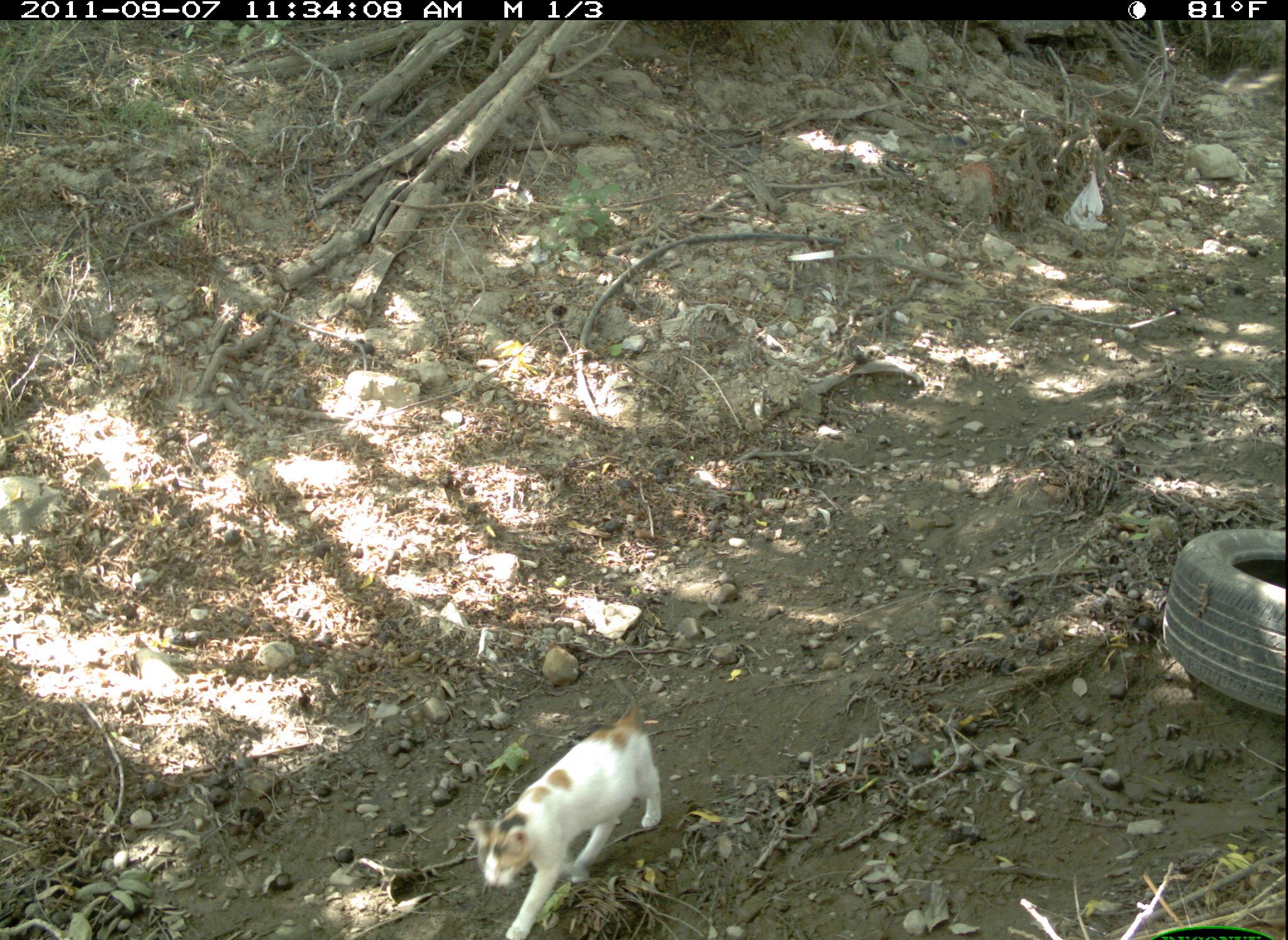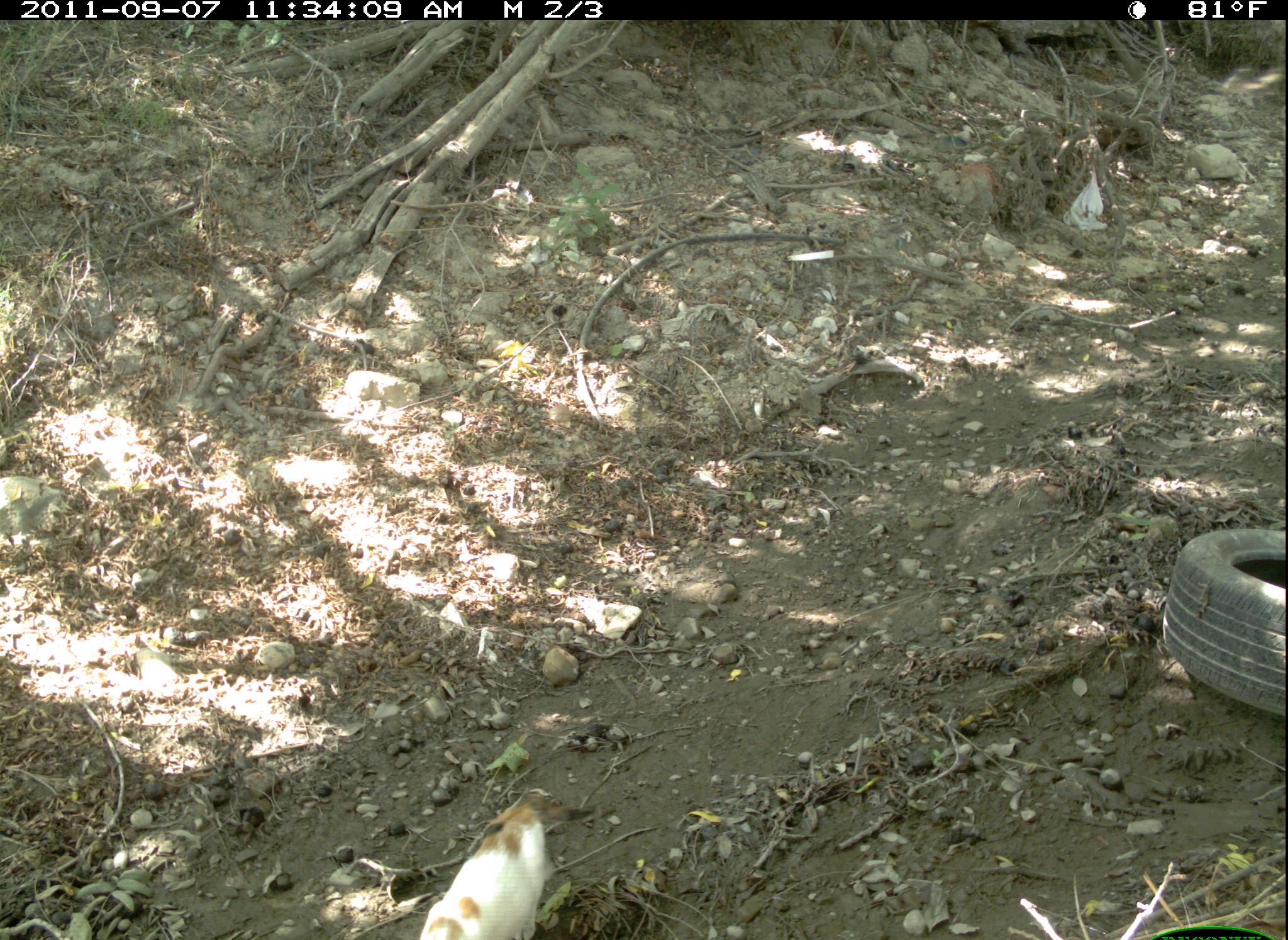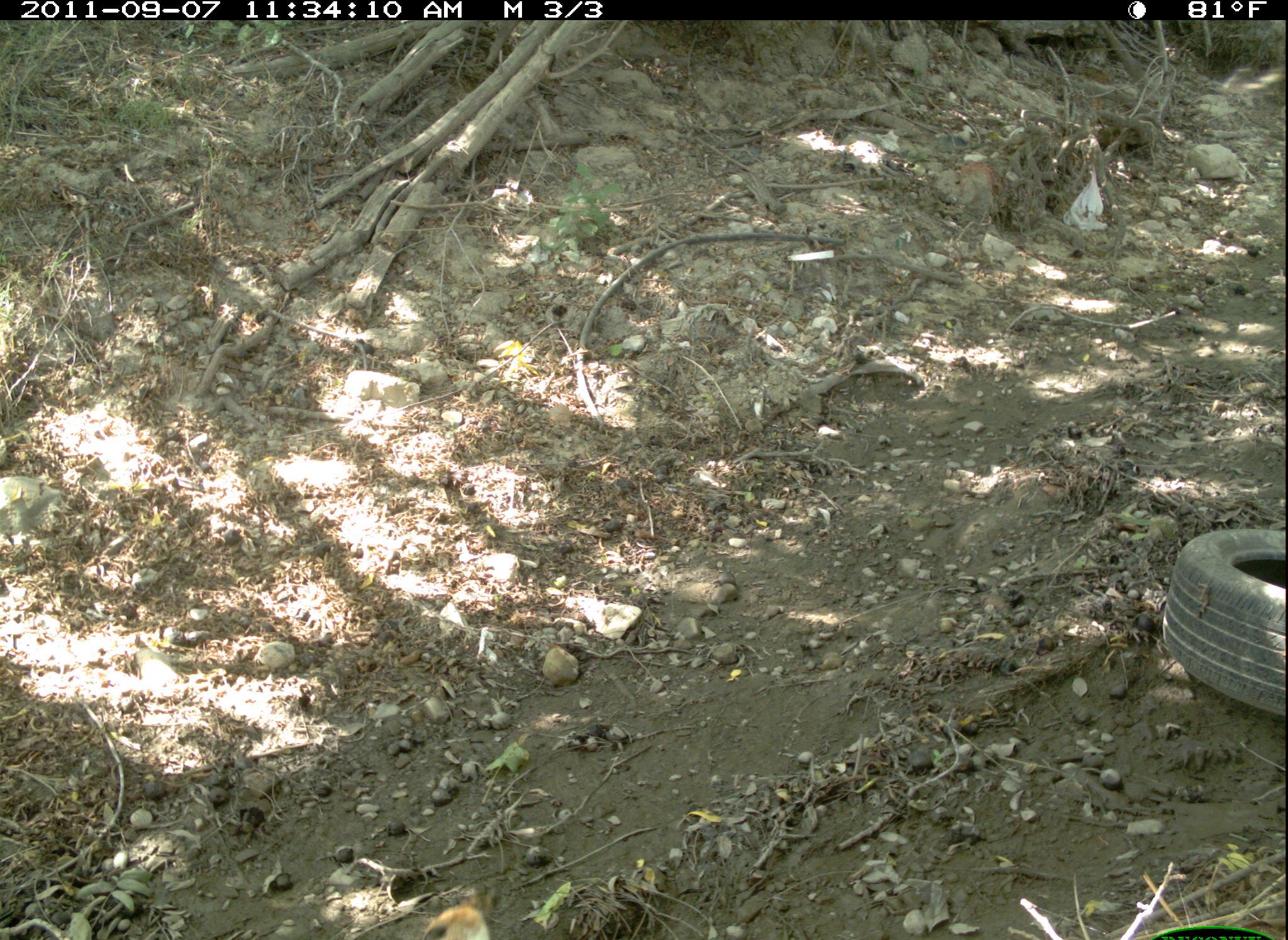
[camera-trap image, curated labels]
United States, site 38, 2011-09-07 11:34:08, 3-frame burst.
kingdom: Animalia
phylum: Chordata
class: Mammalia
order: Carnivora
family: Felidae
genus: Felis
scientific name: Felis catus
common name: cat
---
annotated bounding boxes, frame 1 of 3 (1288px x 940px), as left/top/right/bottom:
cat: 460/681/704/940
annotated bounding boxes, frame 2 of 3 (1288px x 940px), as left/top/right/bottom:
cat: 402/781/601/937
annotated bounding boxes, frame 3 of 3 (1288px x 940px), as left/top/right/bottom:
cat: 411/881/512/940